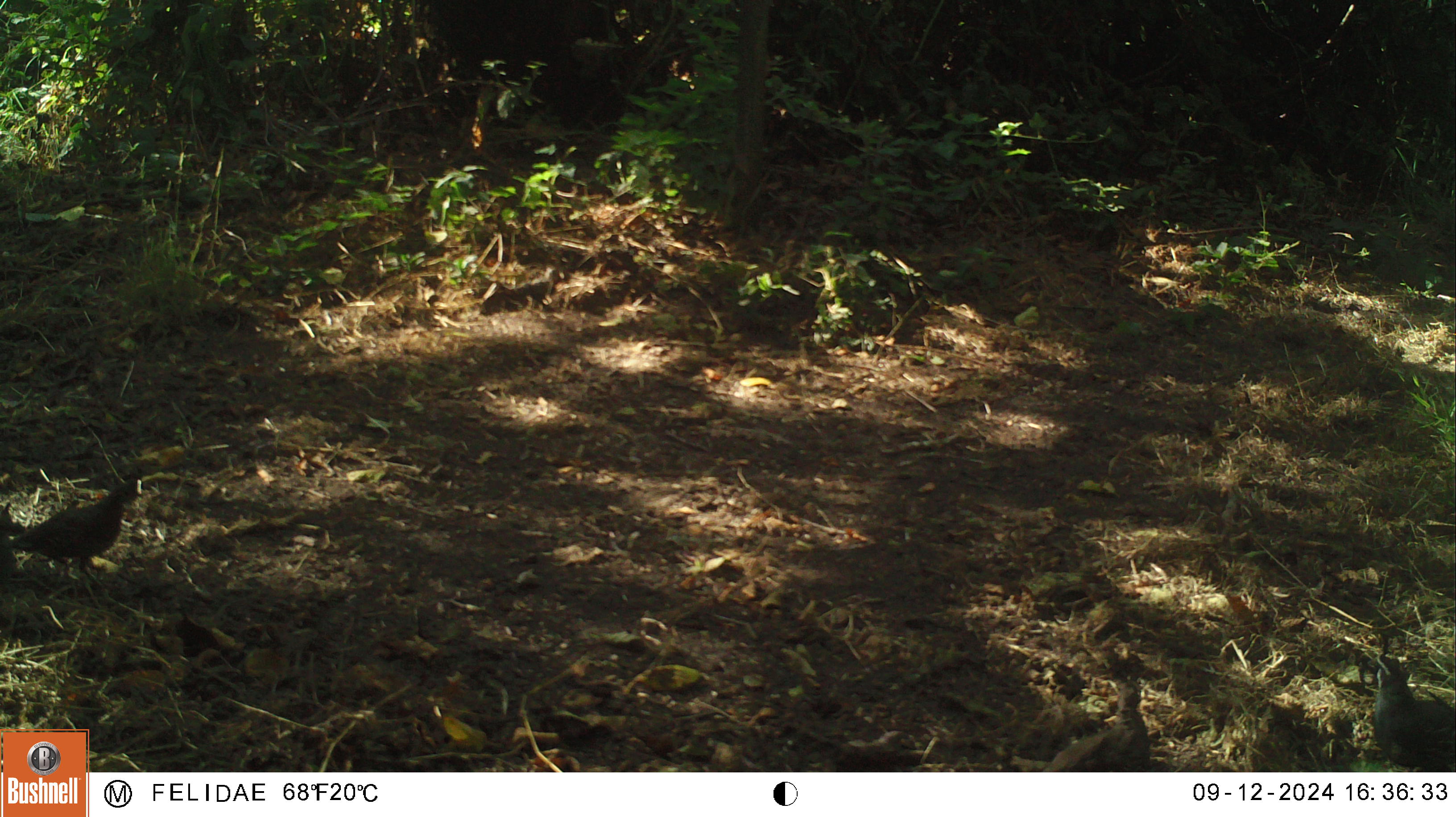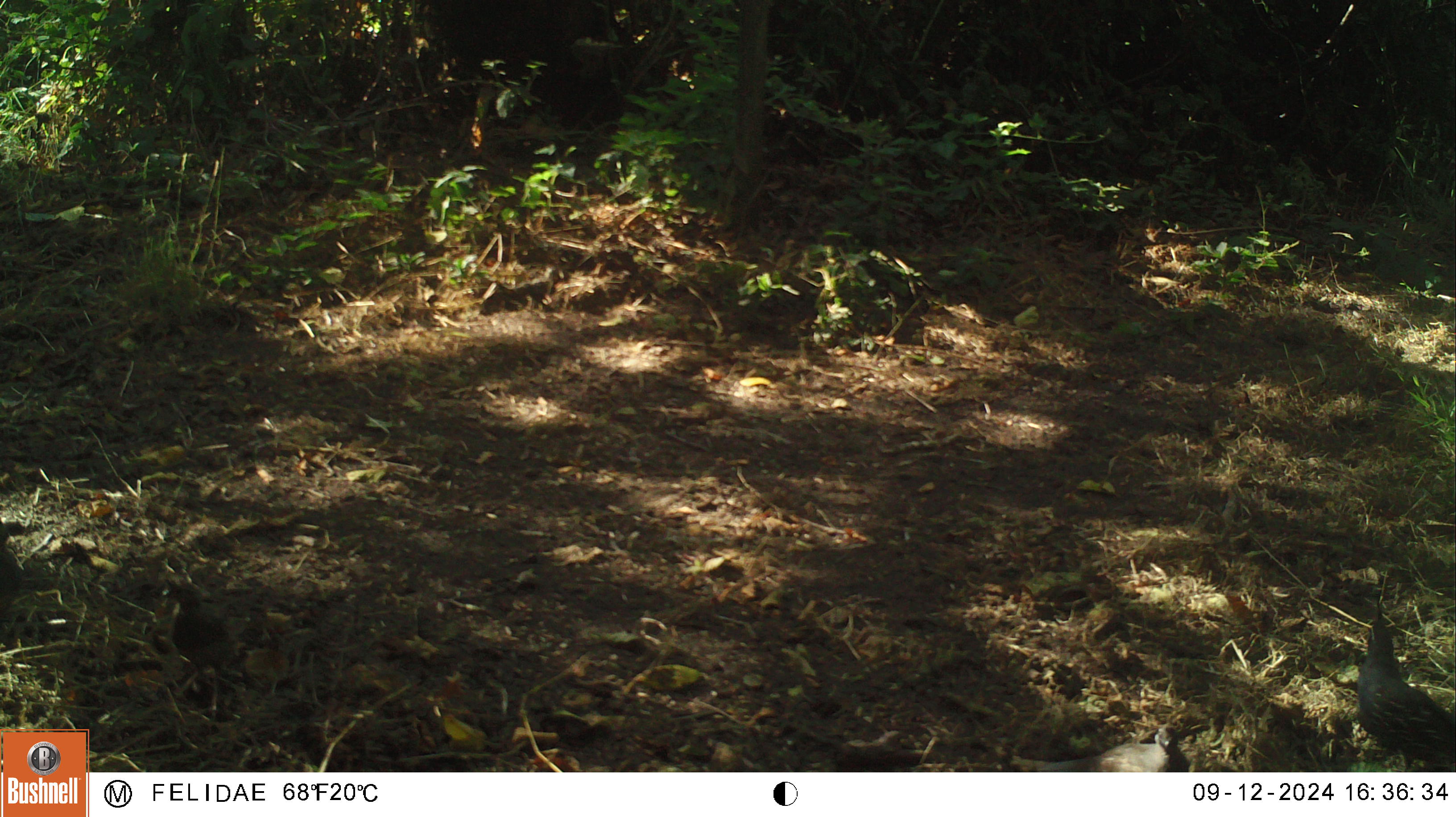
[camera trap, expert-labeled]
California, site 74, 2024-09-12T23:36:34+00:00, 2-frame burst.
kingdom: Animalia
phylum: Chordata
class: Aves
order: Galliformes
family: Odontophoridae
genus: Callipepla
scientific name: Callipepla californica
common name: california quail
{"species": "california quail (Callipepla californica)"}